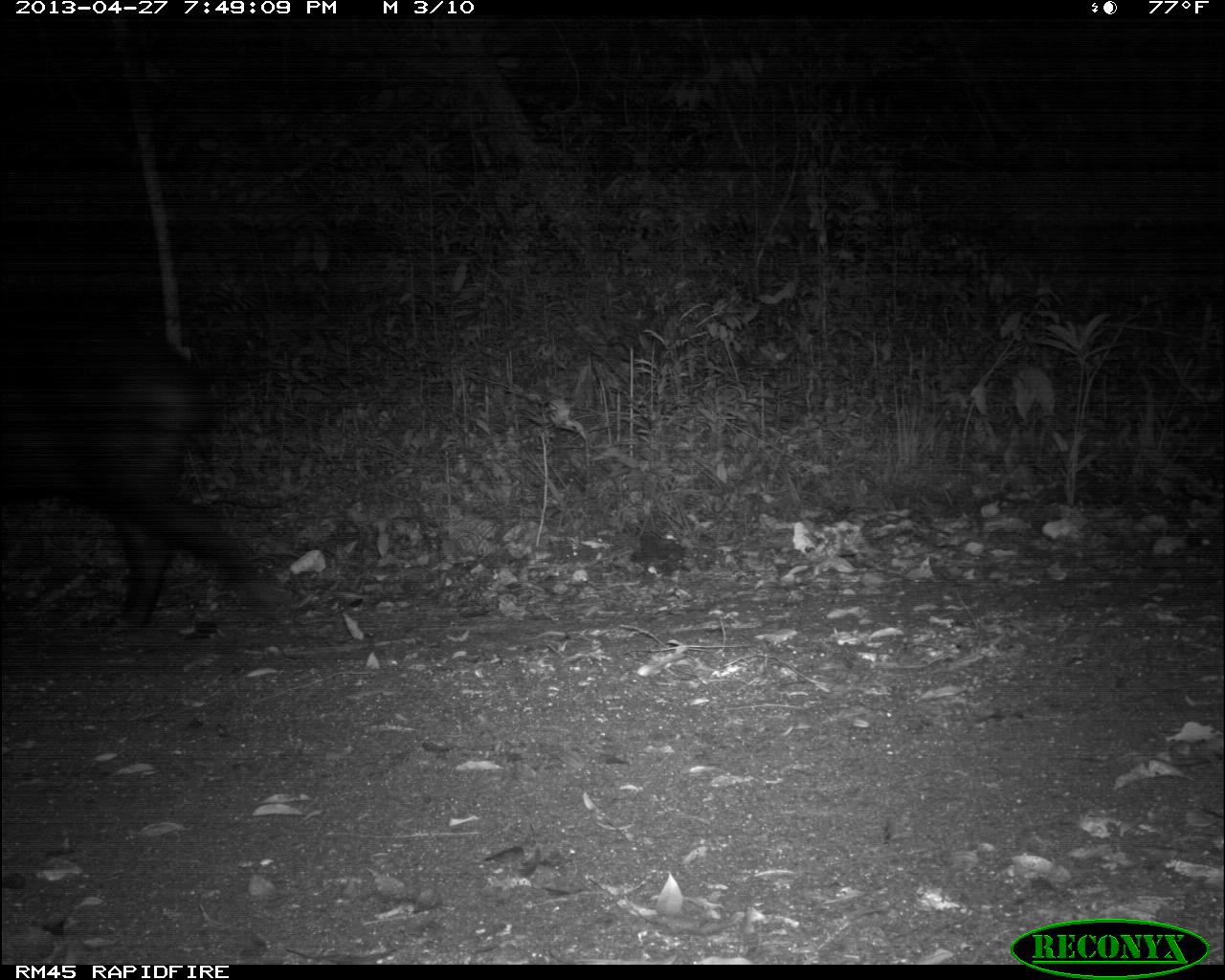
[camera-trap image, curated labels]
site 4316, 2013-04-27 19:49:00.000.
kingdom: Animalia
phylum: Chordata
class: Mammalia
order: Perissodactyla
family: Tapiridae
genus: Tapirus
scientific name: Tapirus bairdii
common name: baird's tapir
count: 1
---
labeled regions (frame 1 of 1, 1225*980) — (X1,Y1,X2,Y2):
tapirus bairdii: (0,297,291,632)